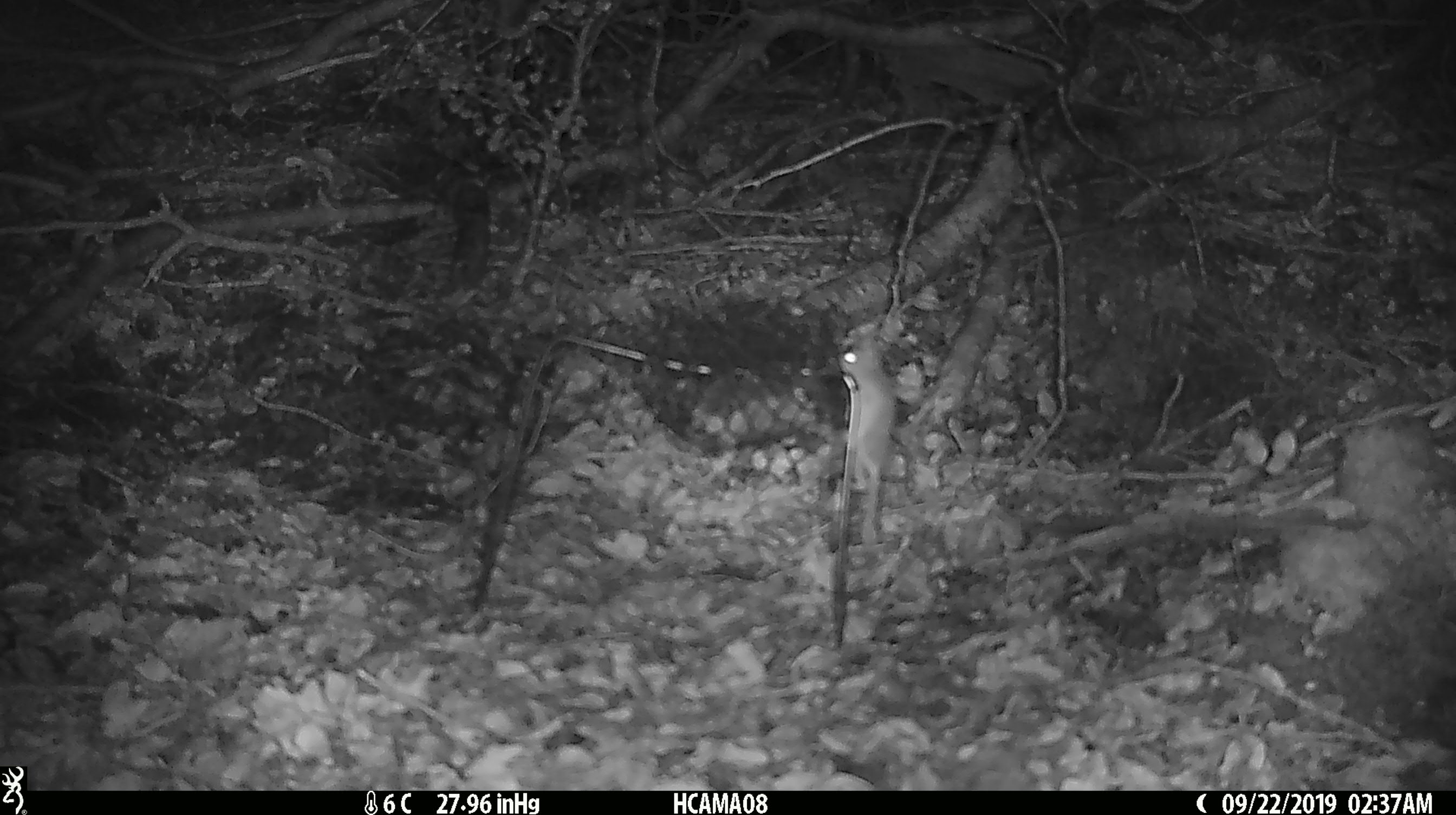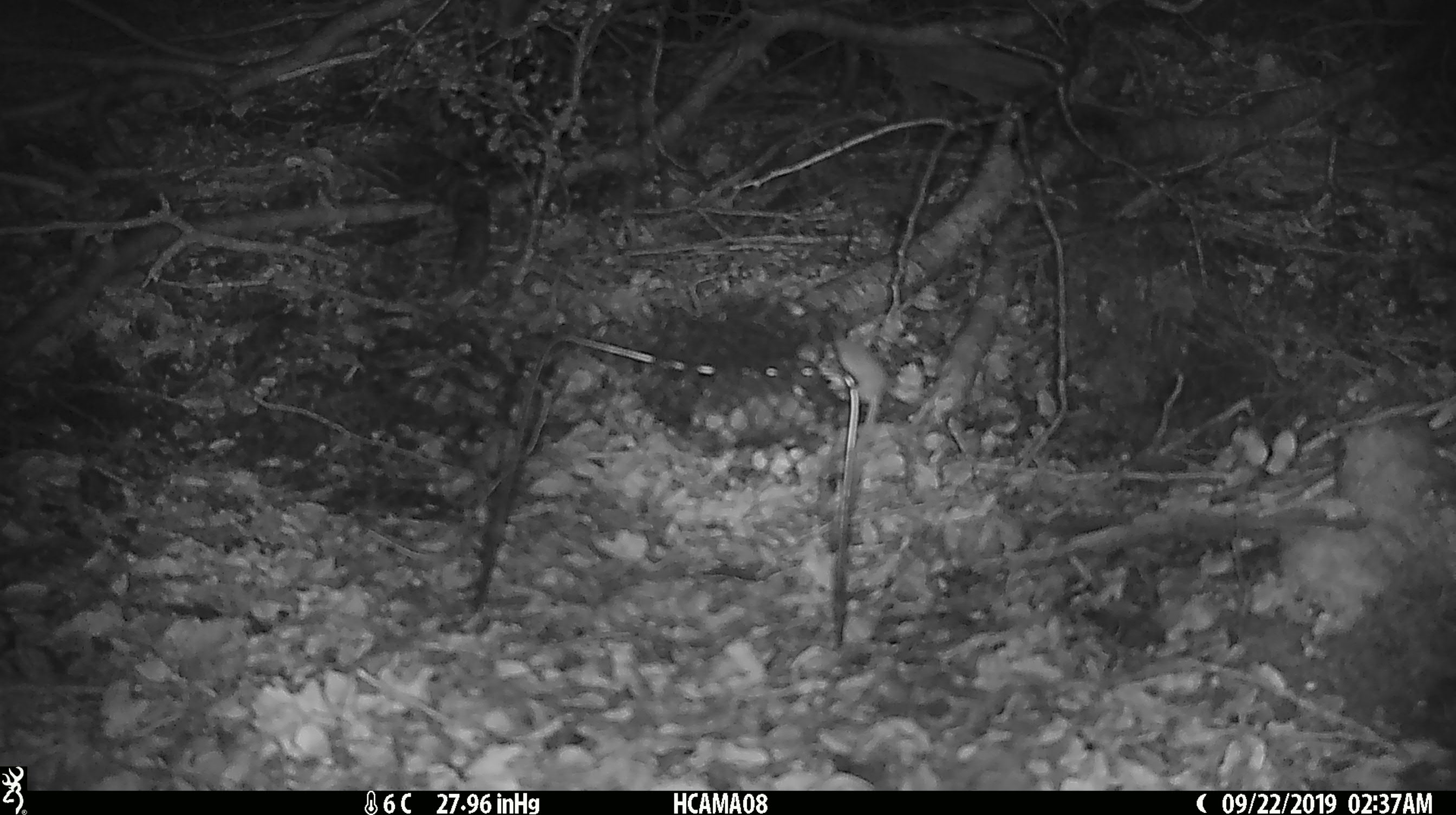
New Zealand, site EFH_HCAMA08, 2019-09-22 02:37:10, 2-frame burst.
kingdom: Animalia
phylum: Chordata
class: Mammalia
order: Rodentia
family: Muridae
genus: Mus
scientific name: Mus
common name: mouse